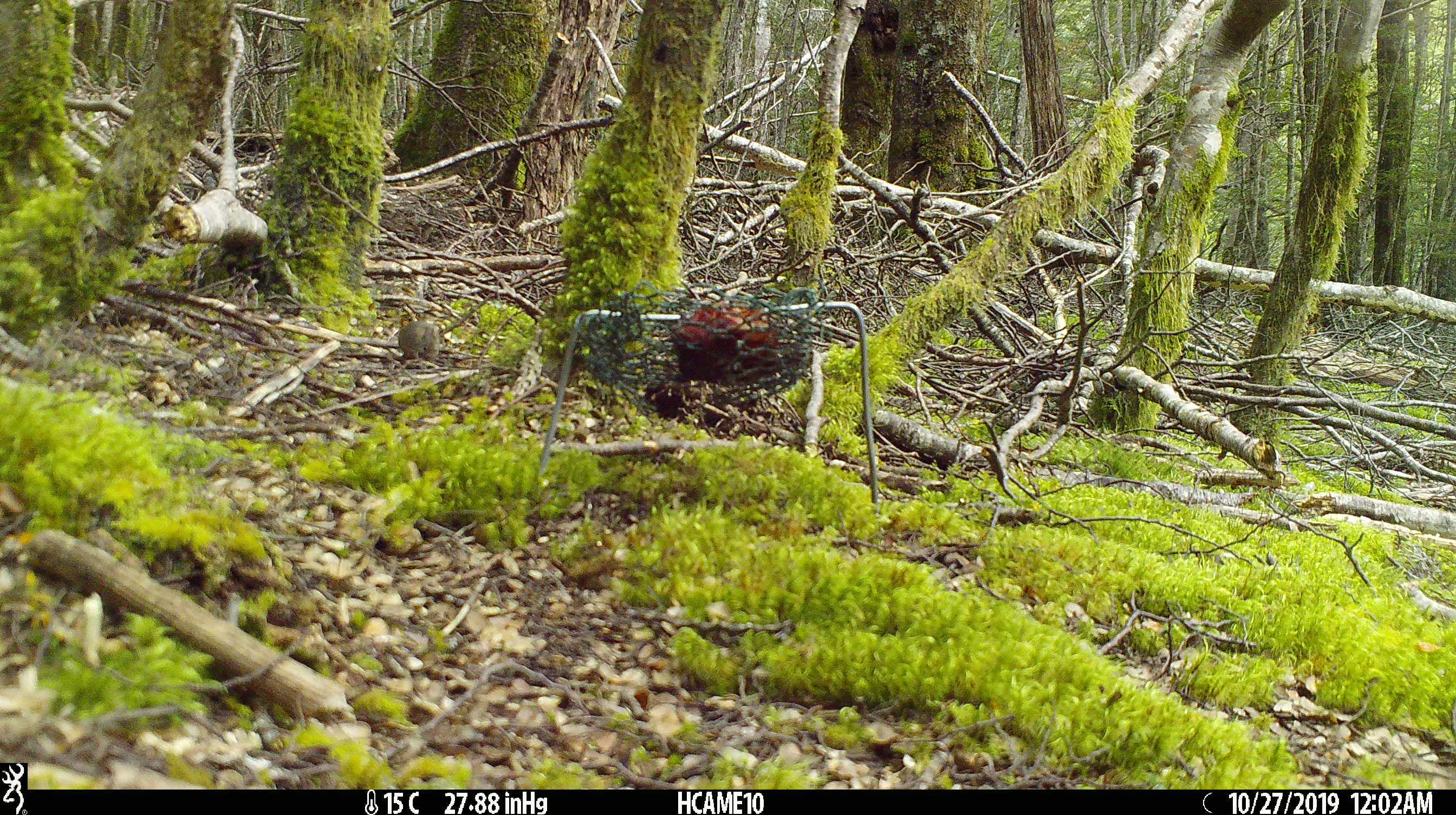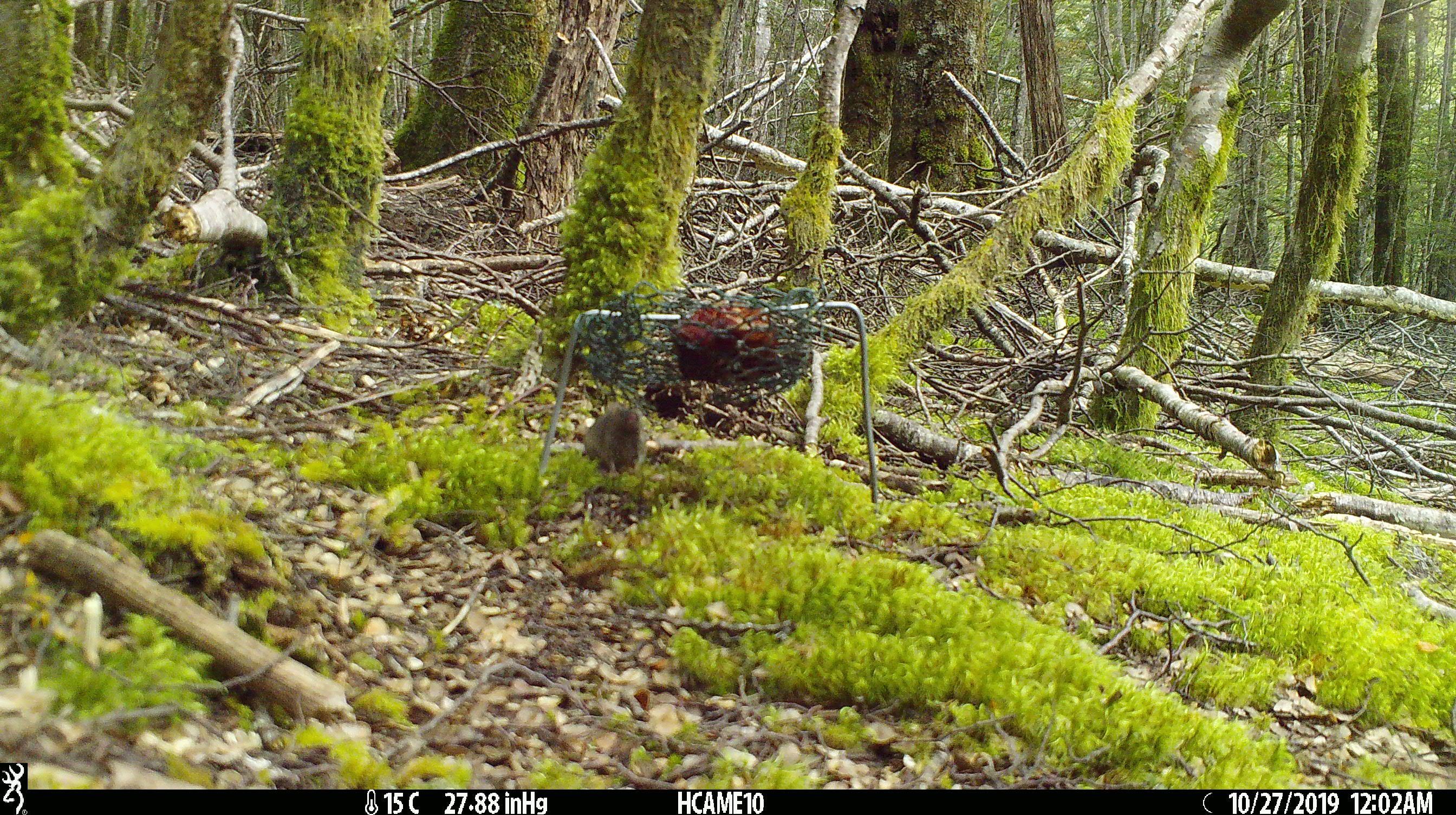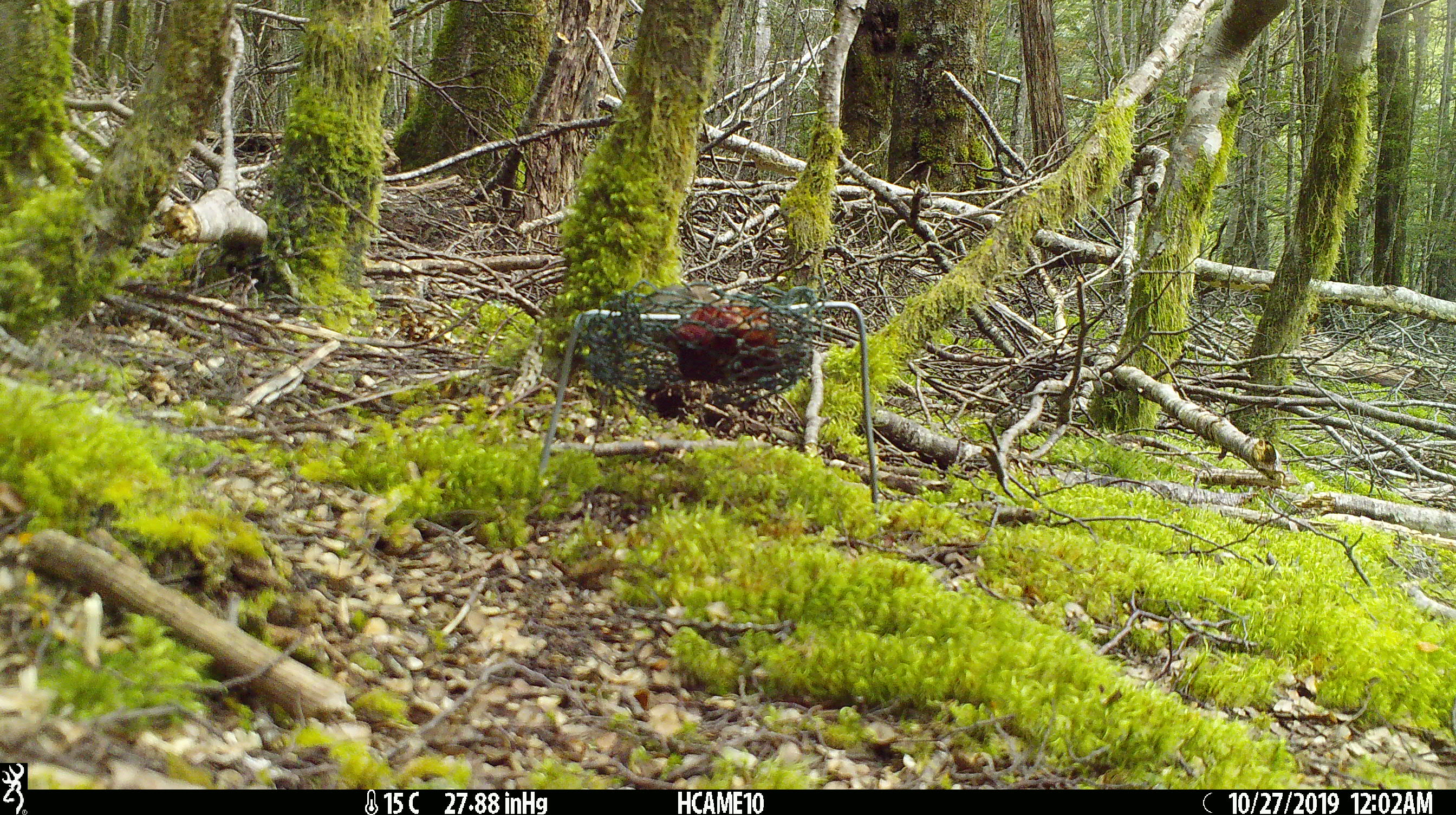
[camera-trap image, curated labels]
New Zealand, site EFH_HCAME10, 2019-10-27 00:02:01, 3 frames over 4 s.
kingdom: Animalia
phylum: Chordata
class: Mammalia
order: Rodentia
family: Muridae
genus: Mus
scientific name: Mus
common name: mouse